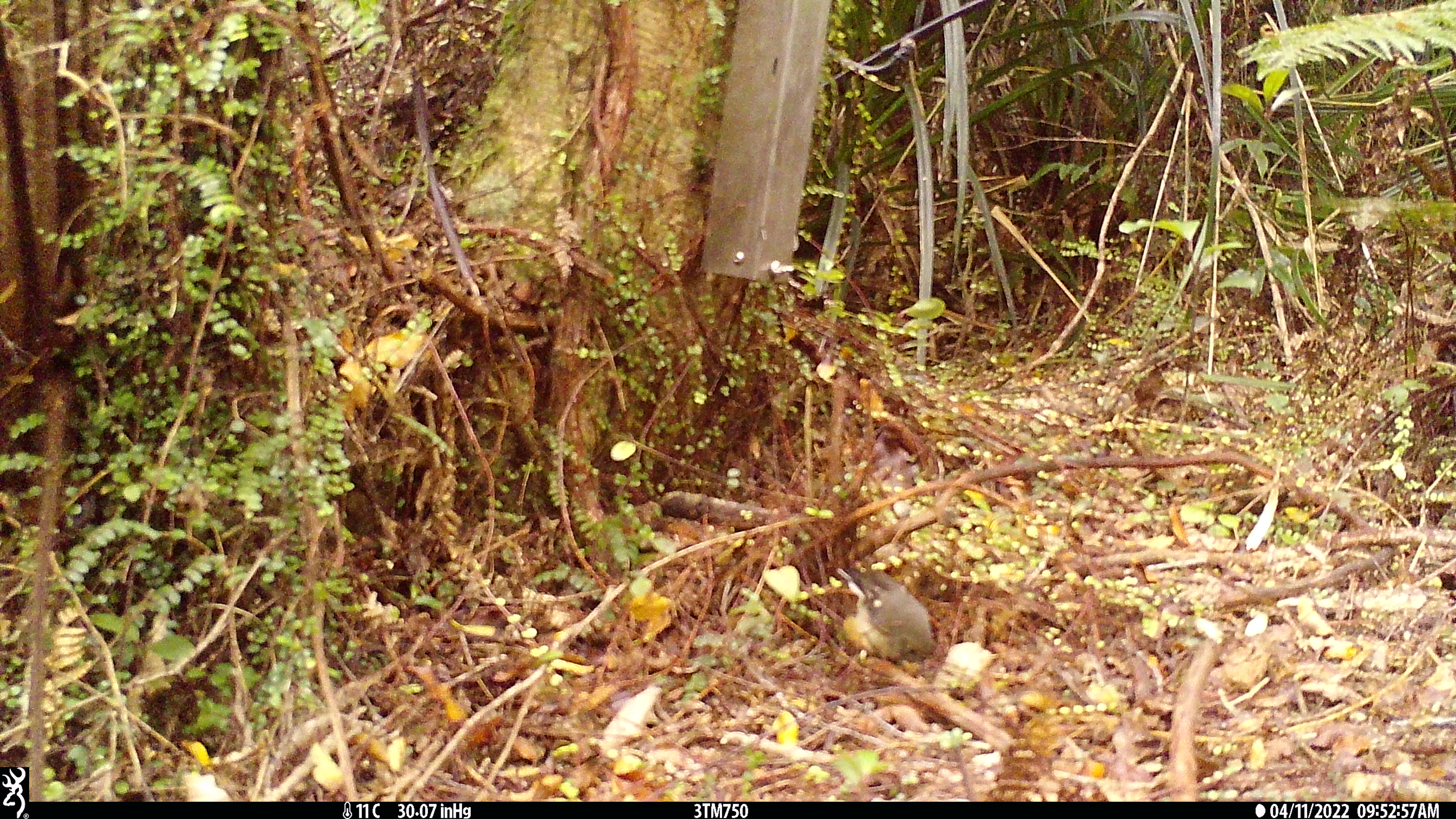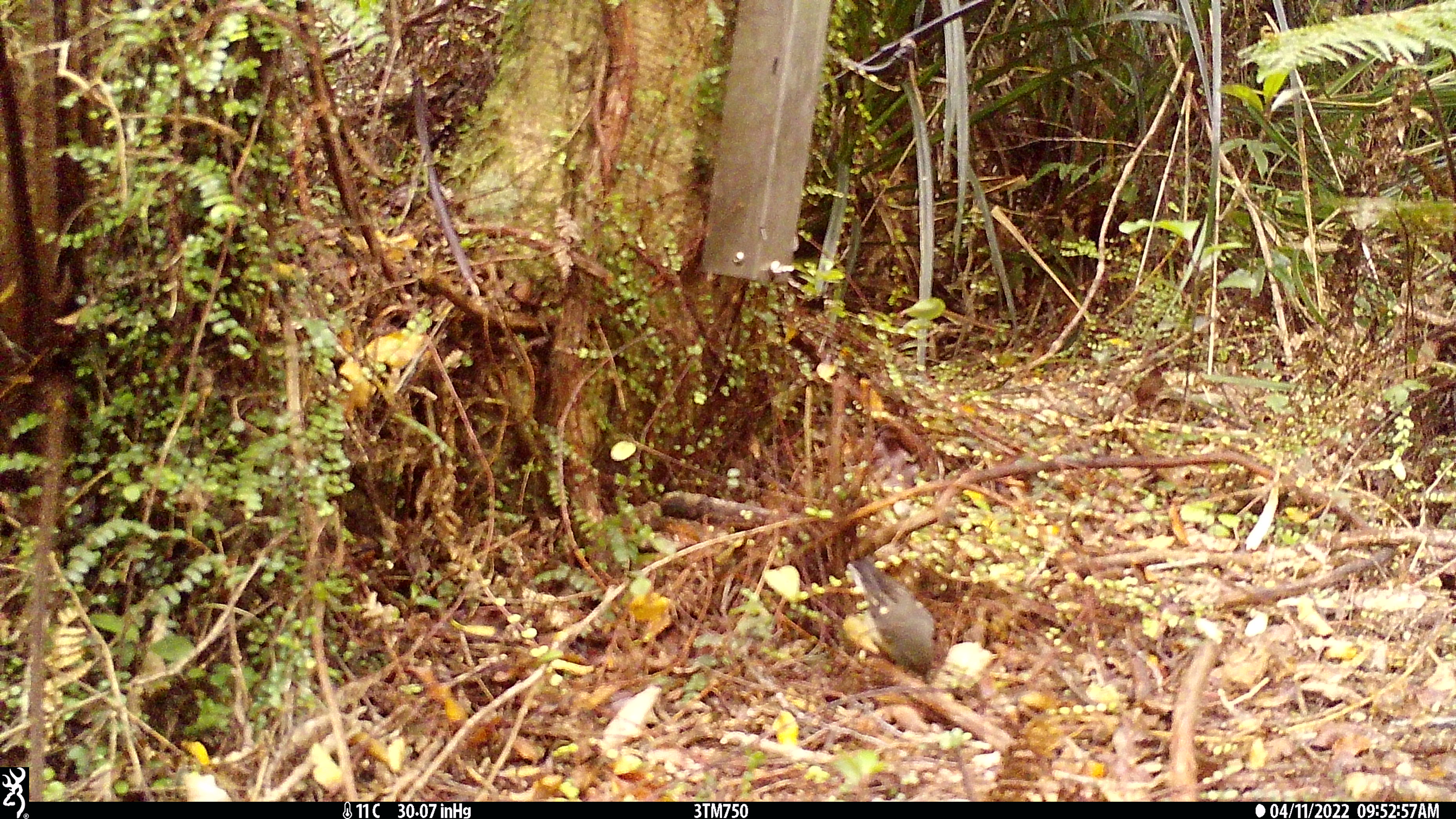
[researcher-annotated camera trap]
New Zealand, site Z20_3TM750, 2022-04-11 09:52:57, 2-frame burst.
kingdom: Animalia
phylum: Chordata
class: Aves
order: Passeriformes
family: Petroicidae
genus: Petroica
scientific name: Petroica macrocephala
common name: tomtit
Tomtit (Petroica macrocephala).